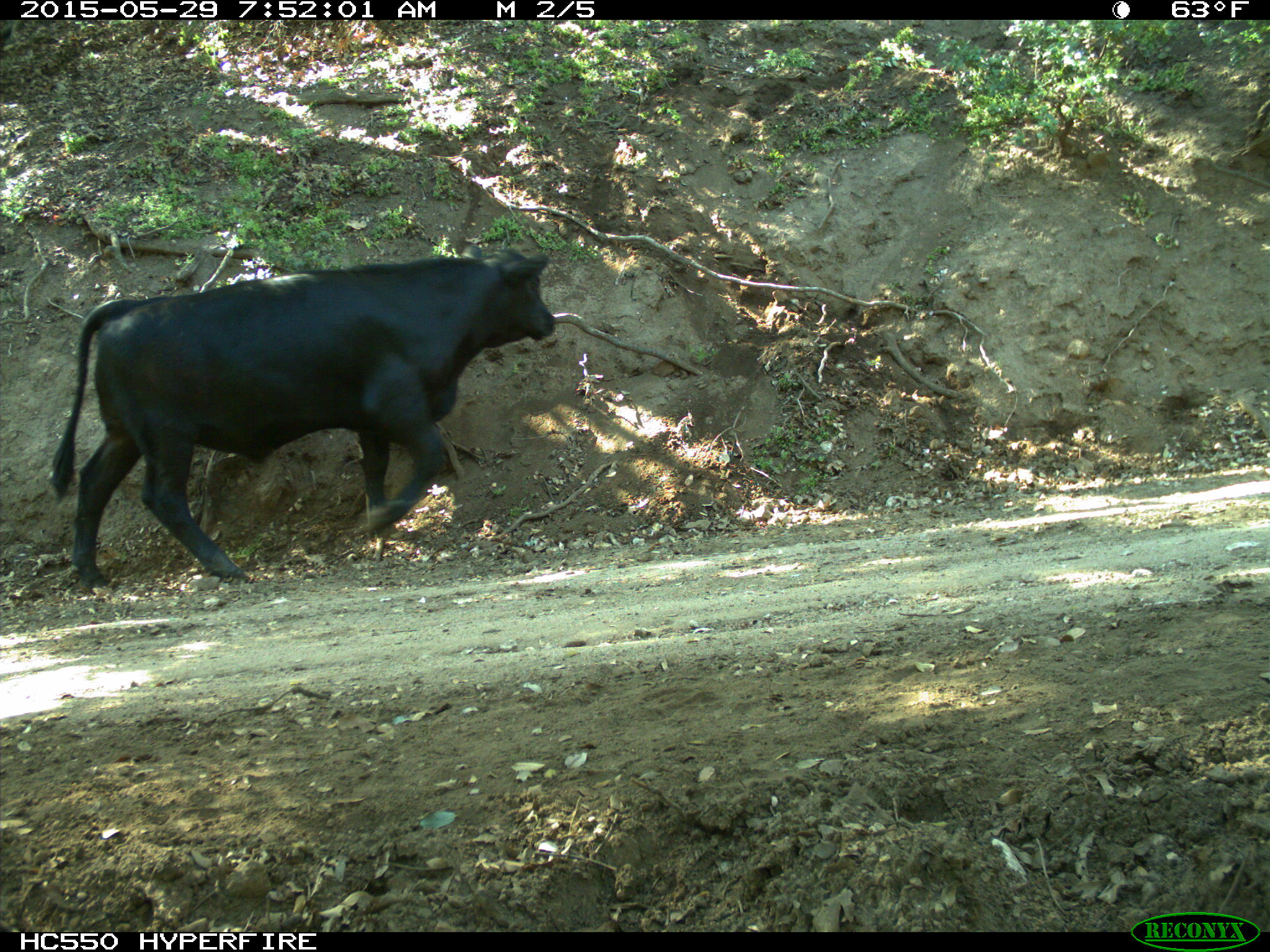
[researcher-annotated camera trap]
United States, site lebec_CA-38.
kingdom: Animalia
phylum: Chordata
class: Mammalia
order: Artiodactyla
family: Bovidae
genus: Bos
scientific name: Bos taurus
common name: domestic cow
Bos taurus (domestic cow).